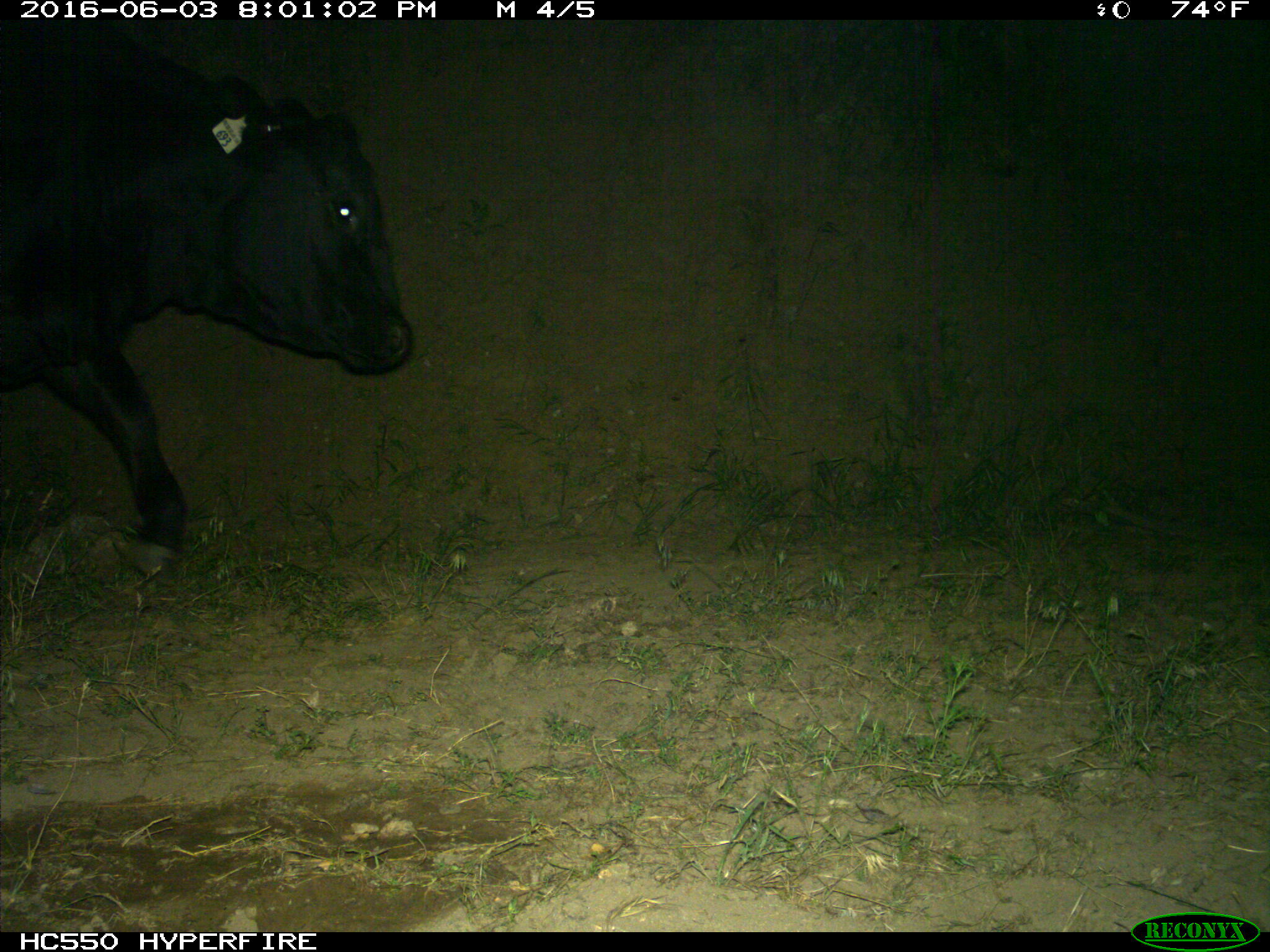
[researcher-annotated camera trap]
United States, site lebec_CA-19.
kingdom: Animalia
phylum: Chordata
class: Mammalia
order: Artiodactyla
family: Bovidae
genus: Bos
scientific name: Bos taurus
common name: domestic cow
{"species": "Bos taurus (domestic cow)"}